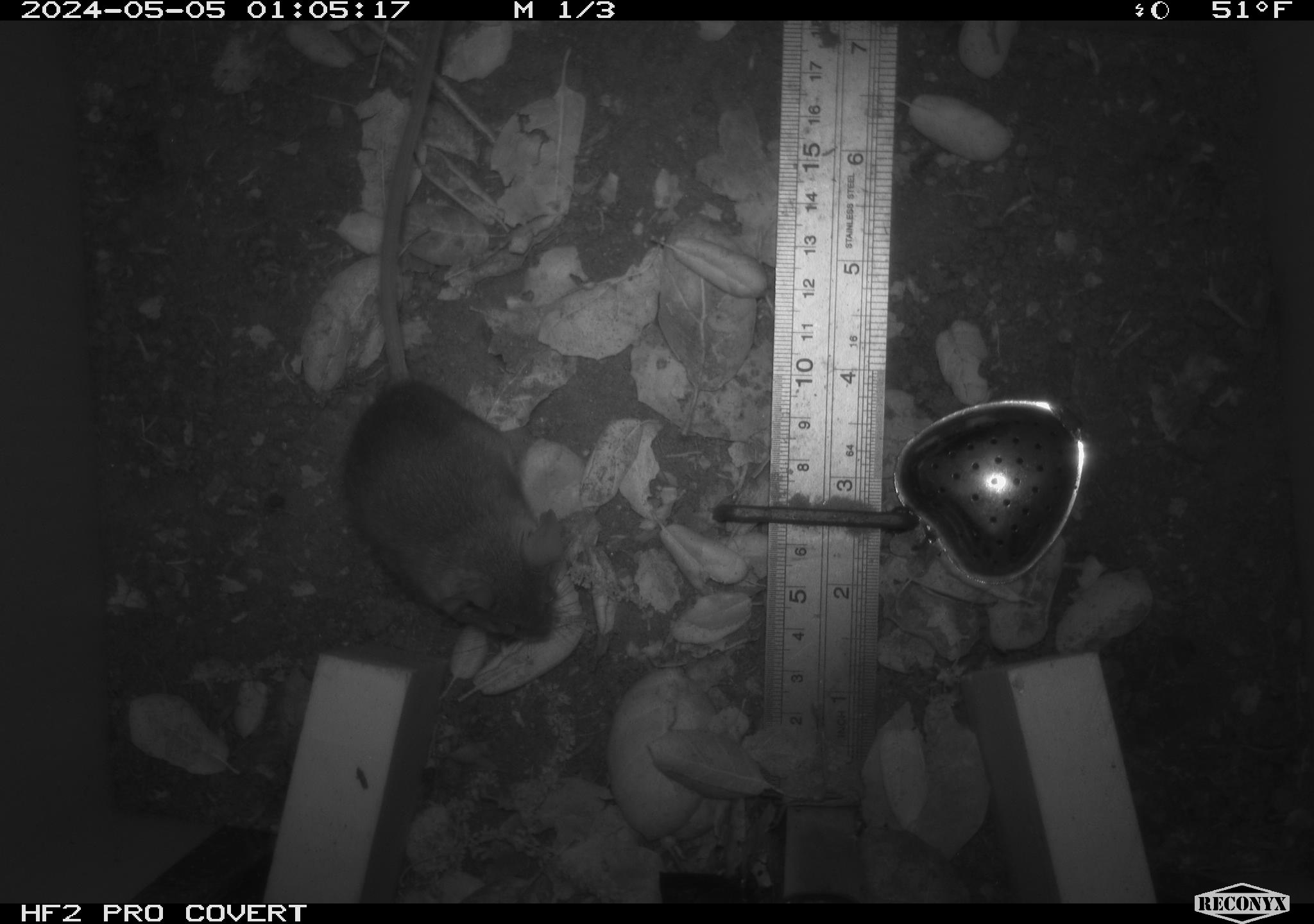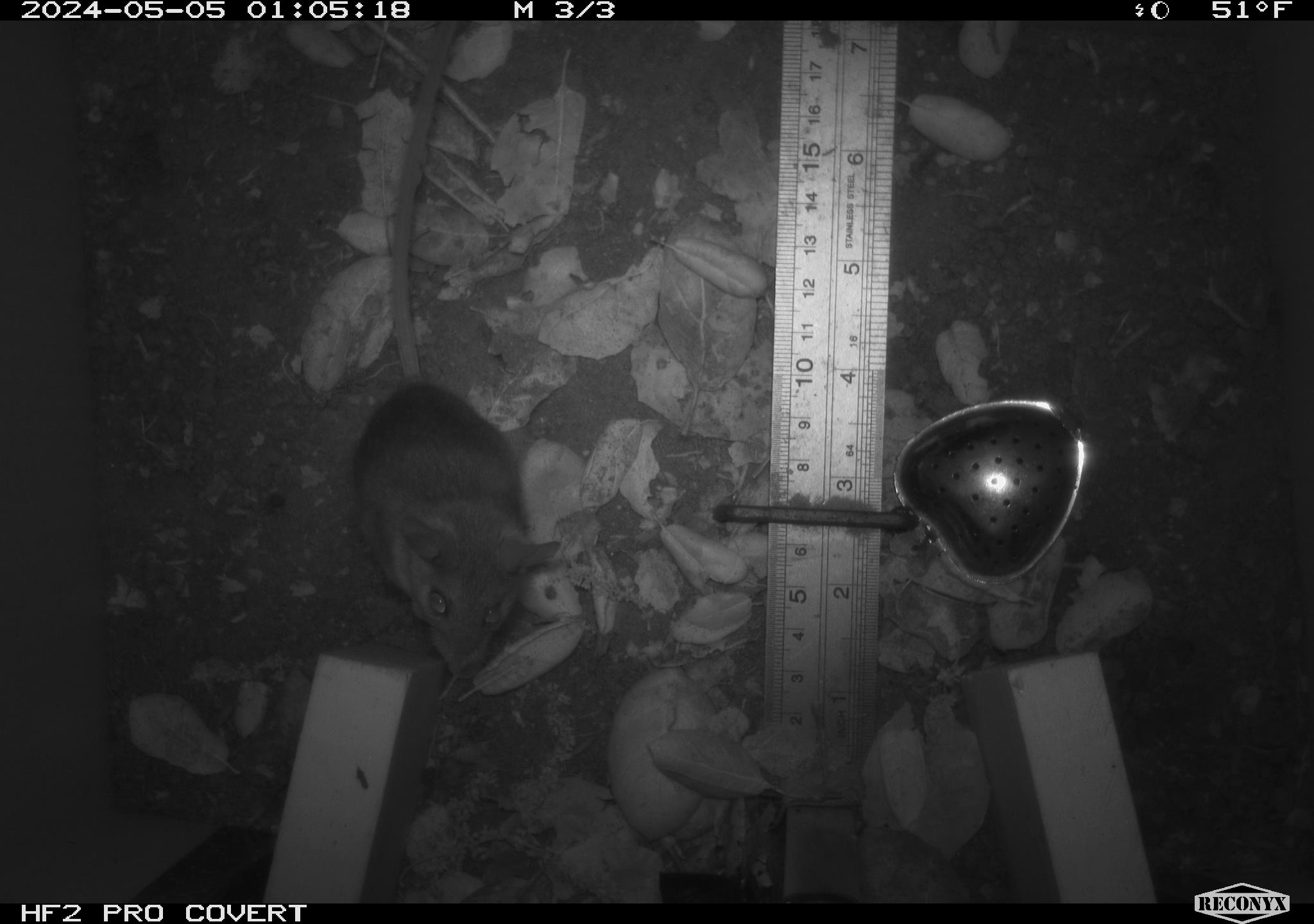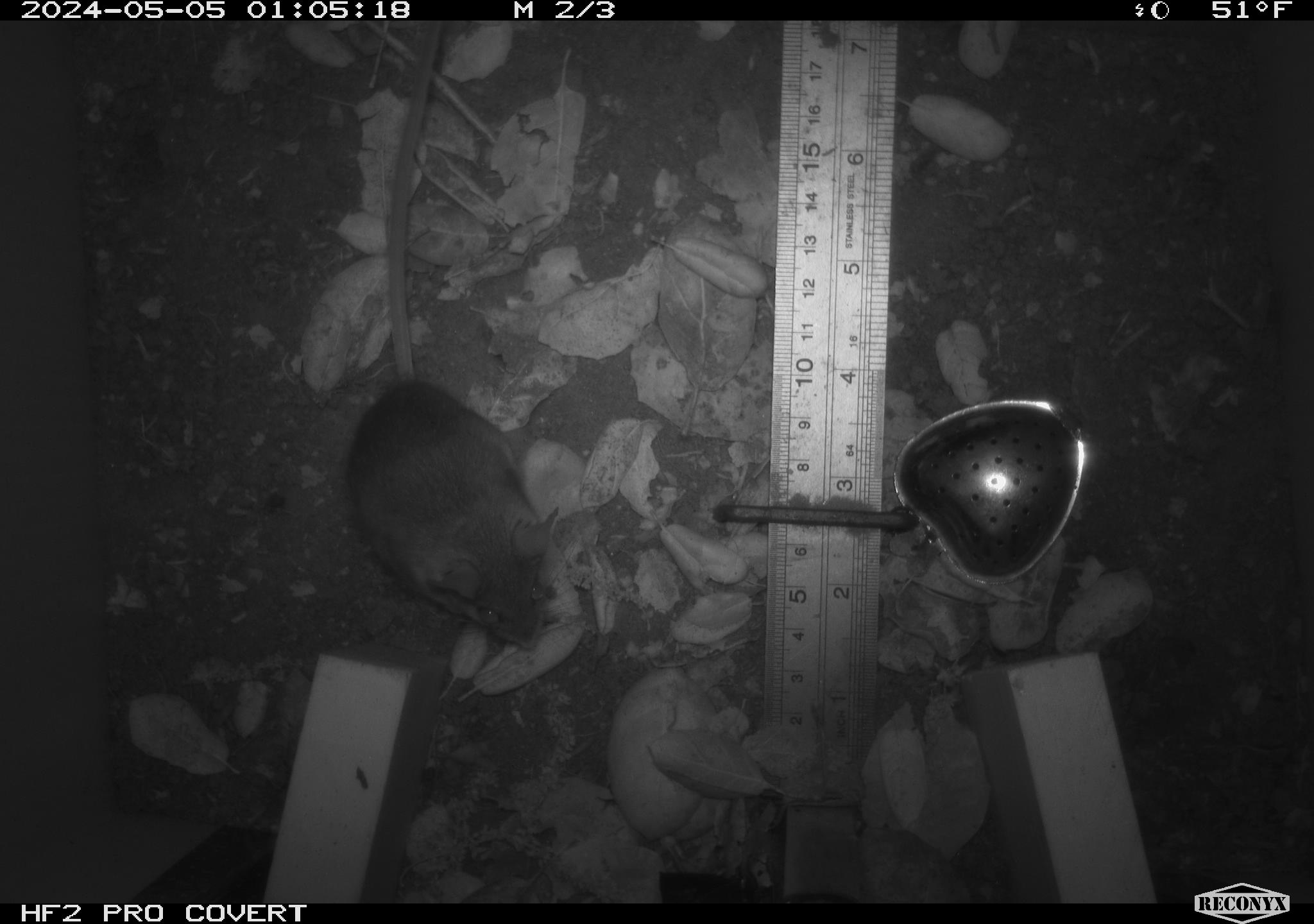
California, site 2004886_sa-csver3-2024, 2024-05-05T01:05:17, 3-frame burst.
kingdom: Animalia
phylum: Chordata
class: Mammalia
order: Rodentia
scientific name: Rodentia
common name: rodent